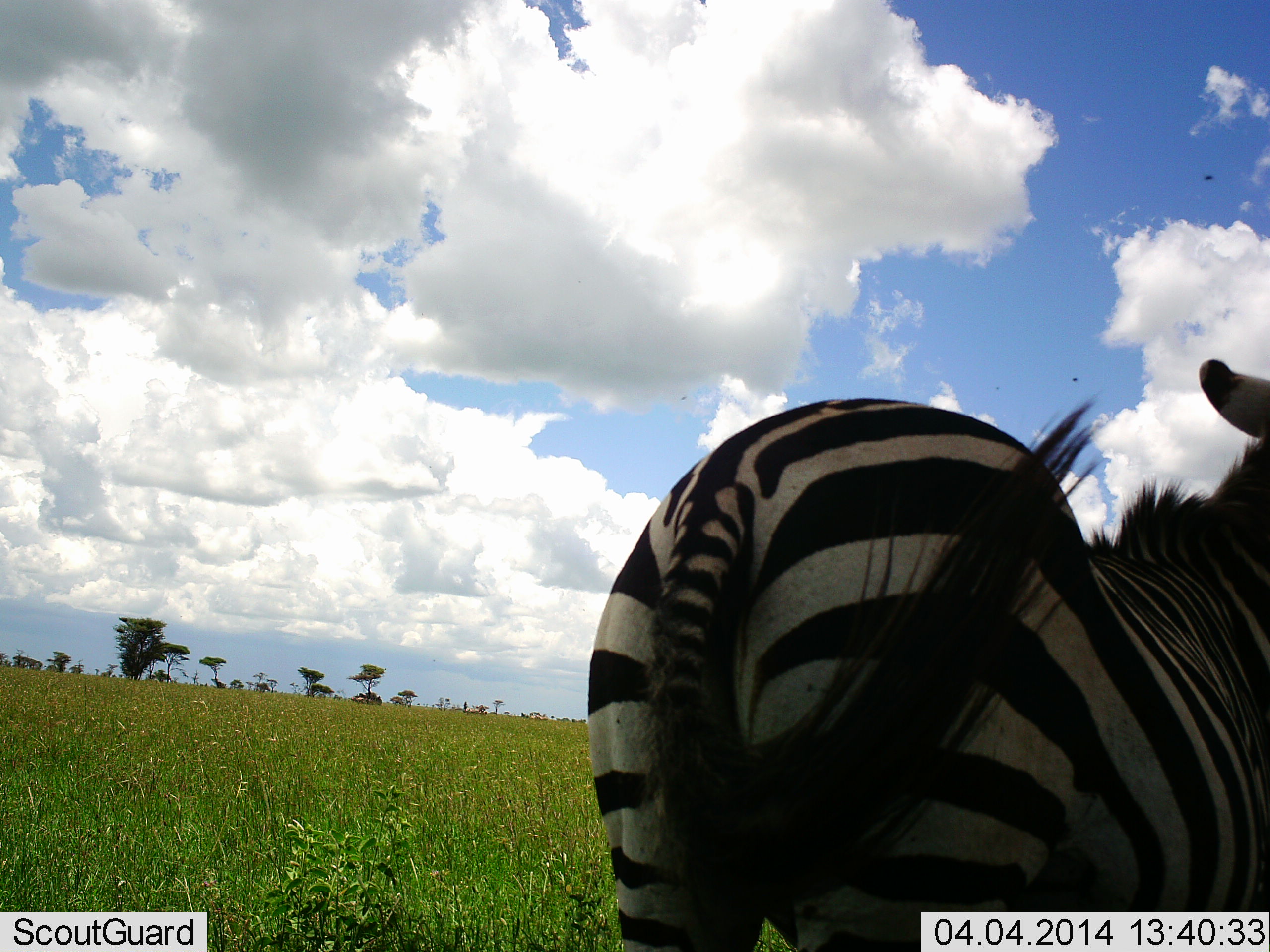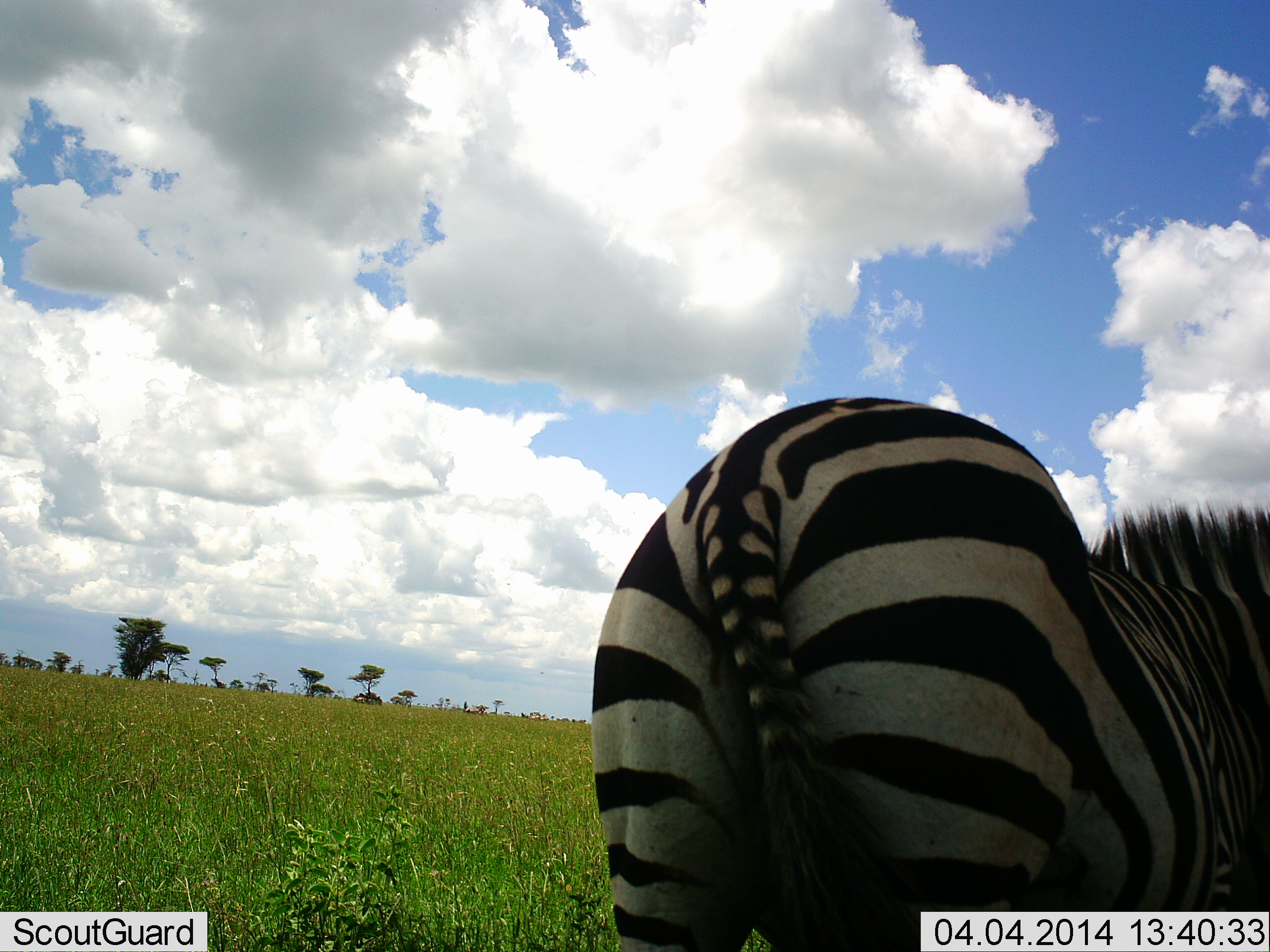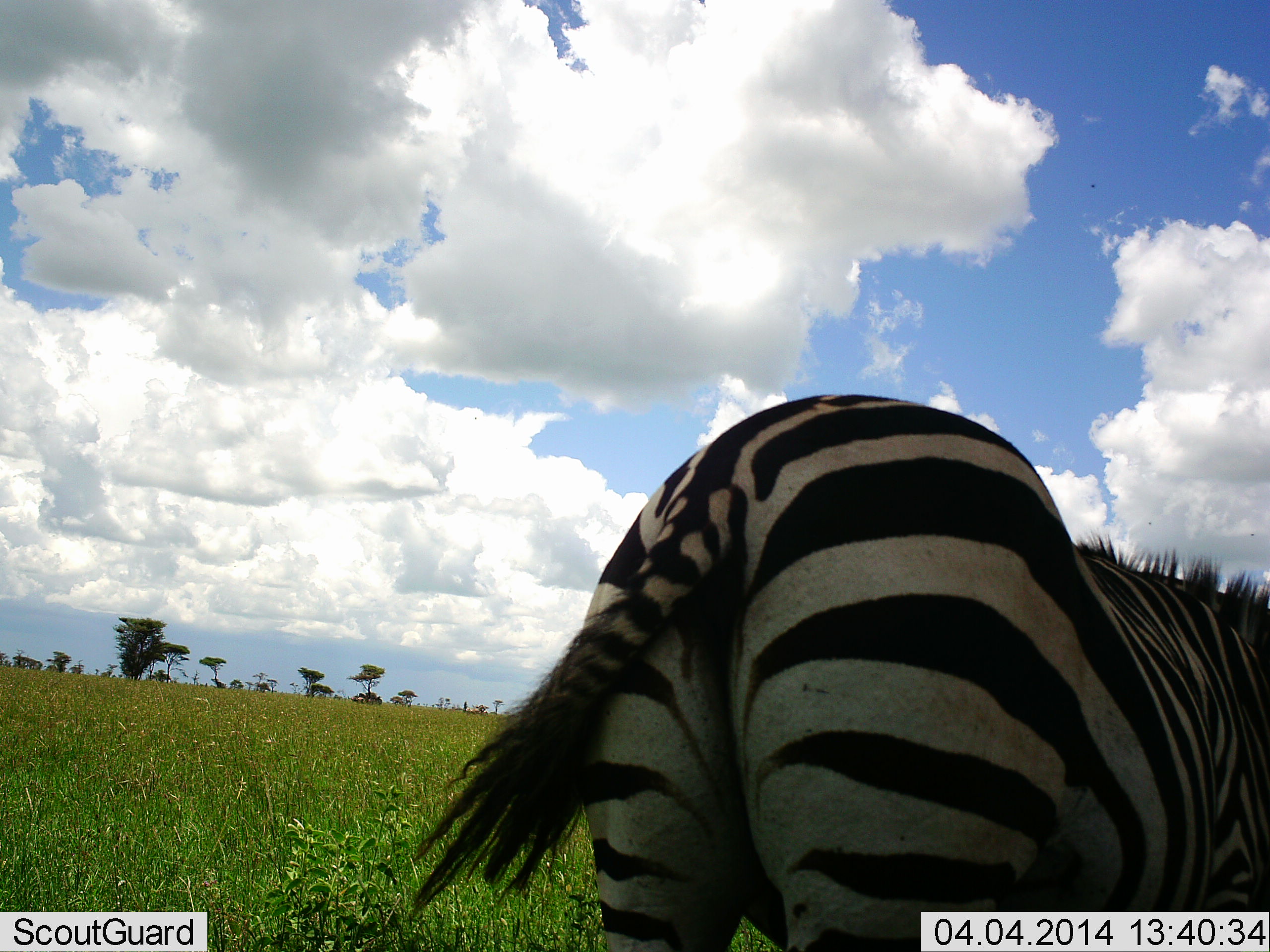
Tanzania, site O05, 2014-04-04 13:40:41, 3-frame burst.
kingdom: Animalia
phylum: Chordata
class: Mammalia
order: Perissodactyla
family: Equidae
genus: Equus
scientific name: Equus quagga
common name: plains zebra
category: zebra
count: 1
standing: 80%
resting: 0%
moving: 10%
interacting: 0%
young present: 0%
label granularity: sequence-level